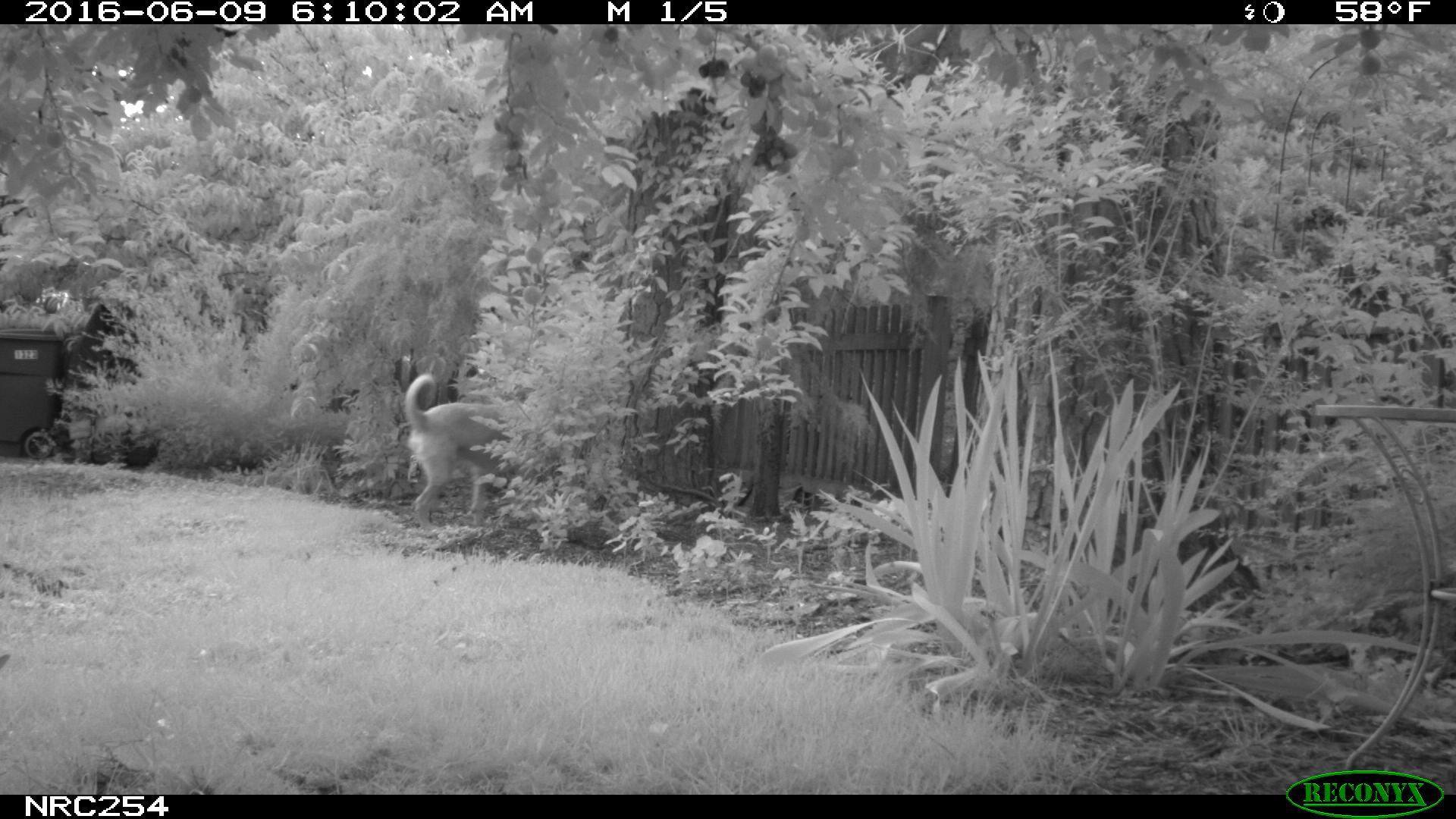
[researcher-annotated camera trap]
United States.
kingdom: Animalia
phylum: Chordata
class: Mammalia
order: Carnivora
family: Canidae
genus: Canis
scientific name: Canis familiaris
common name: domestic dog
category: Dog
Dog (domestic dog) (Canis familiaris).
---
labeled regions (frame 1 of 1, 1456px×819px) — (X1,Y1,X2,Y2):
Dog: (397,364,511,535)